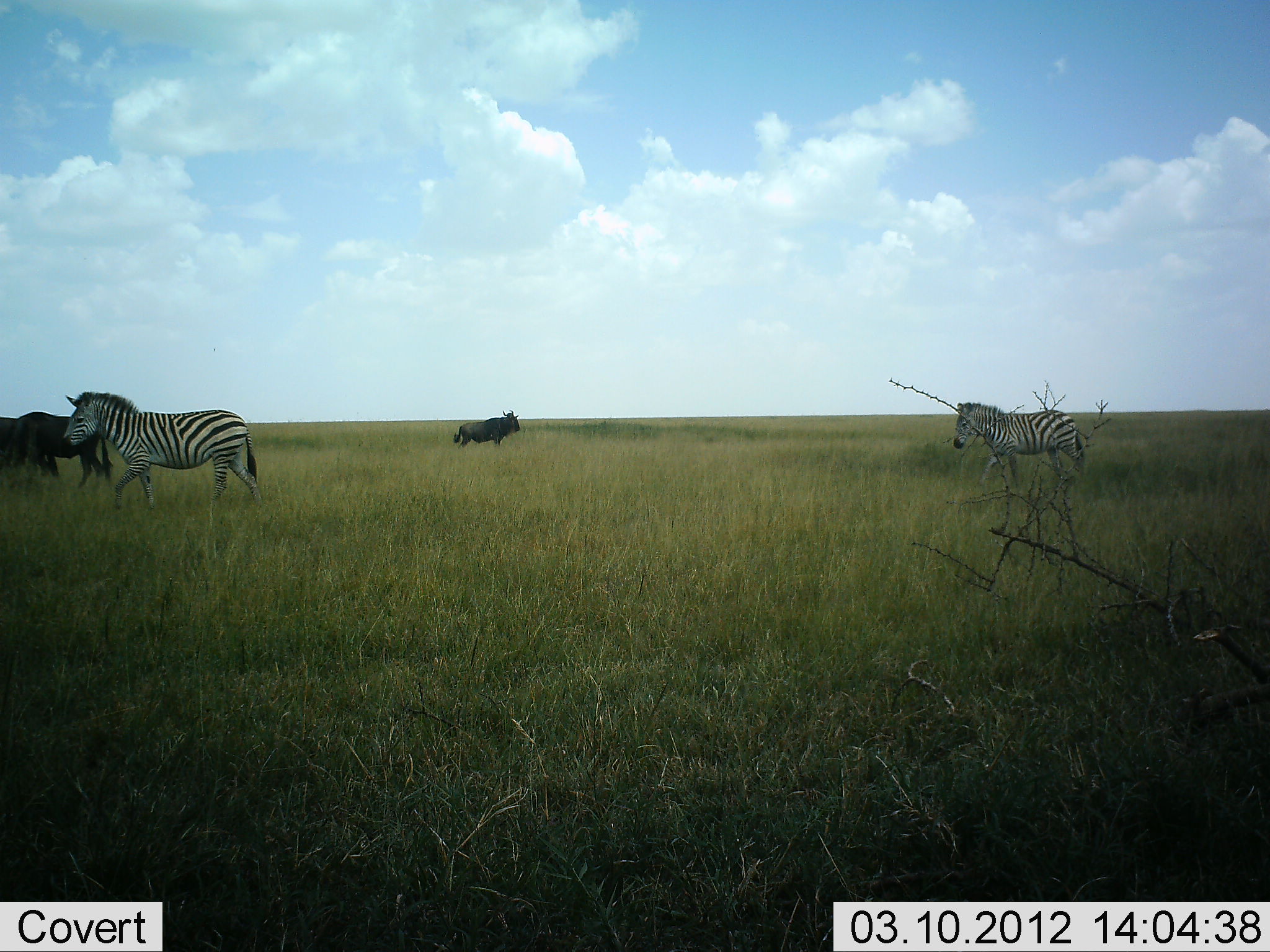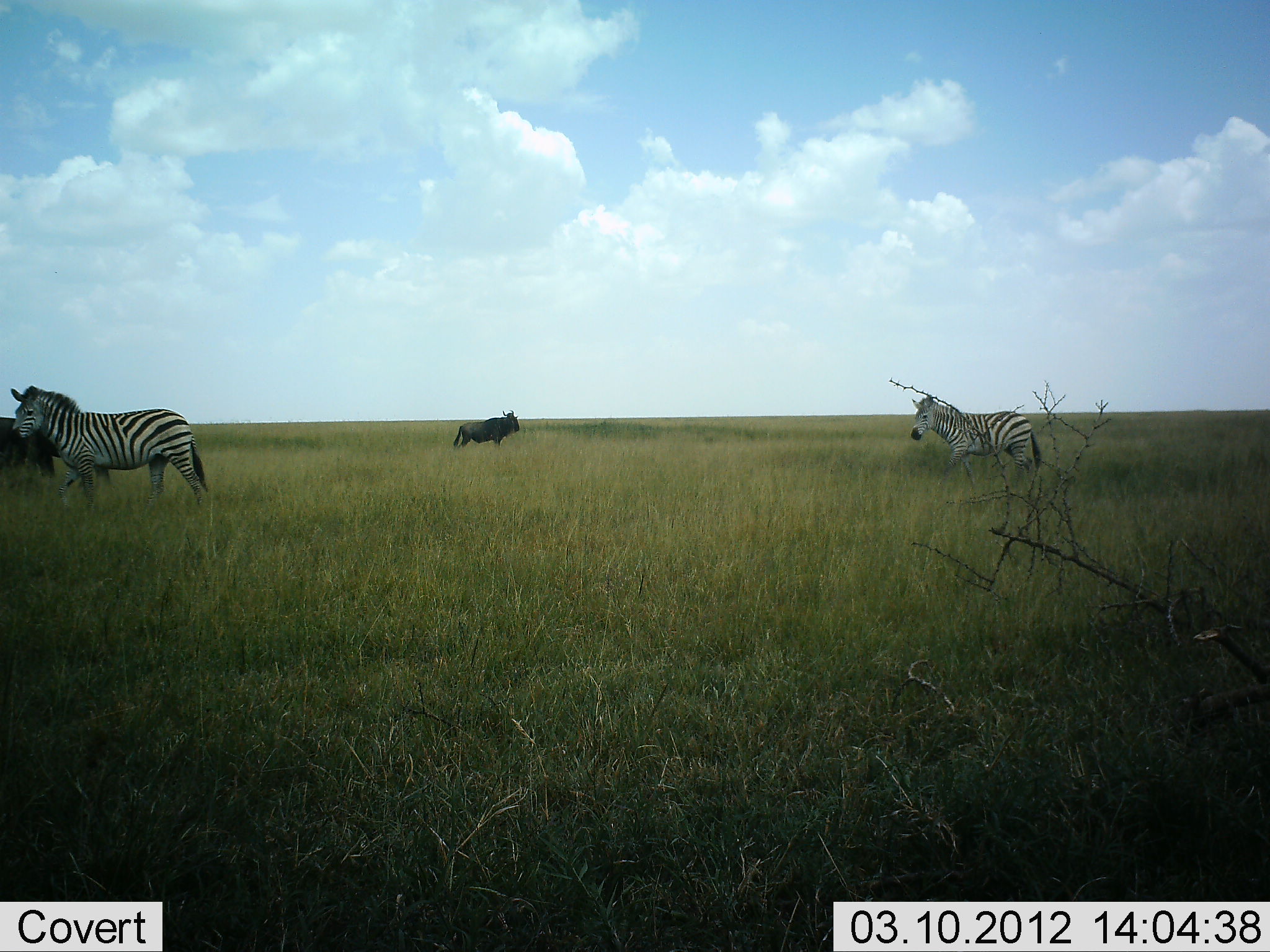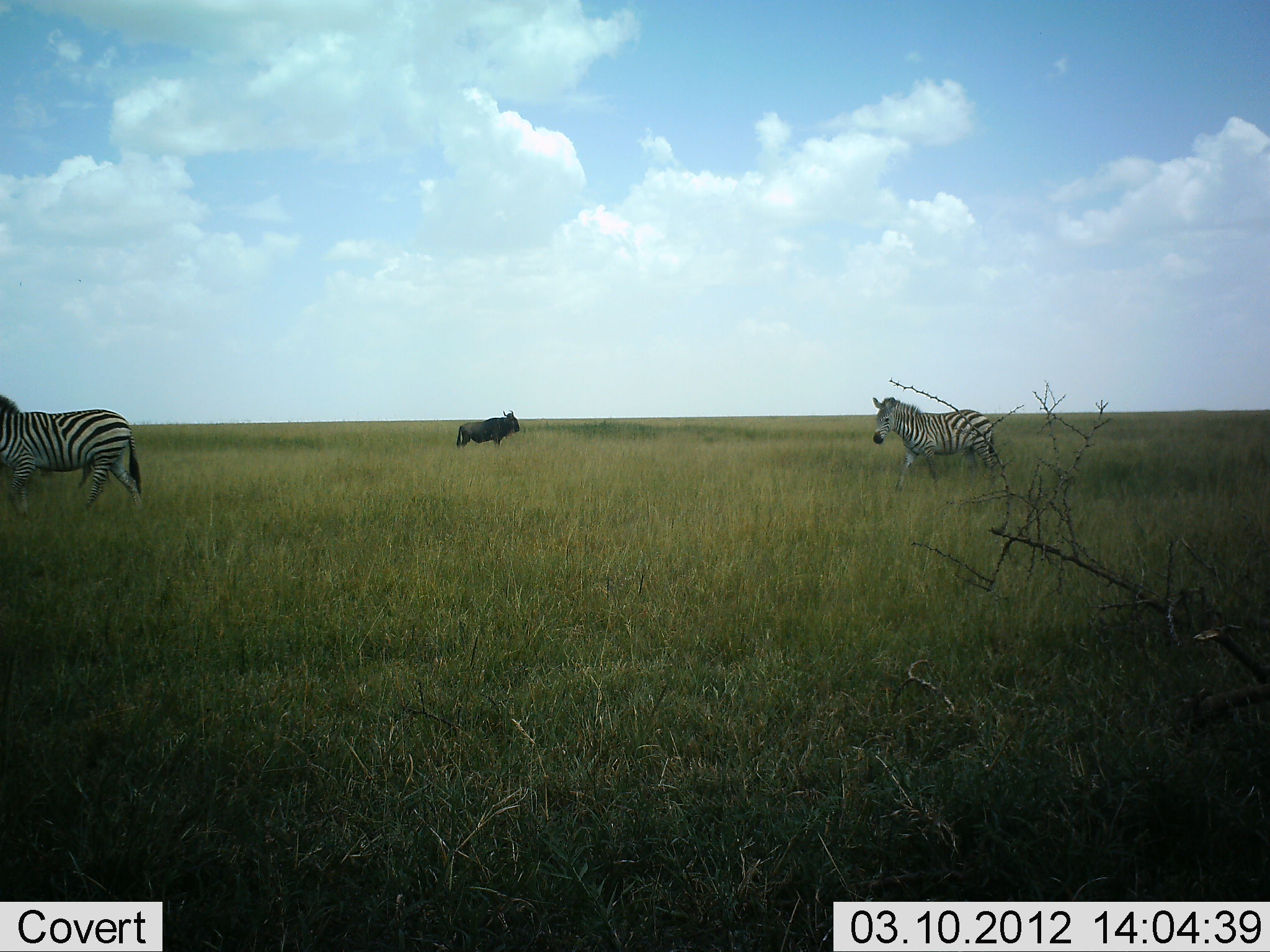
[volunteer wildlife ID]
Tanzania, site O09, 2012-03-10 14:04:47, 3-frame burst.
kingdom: Animalia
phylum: Chordata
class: Mammalia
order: Artiodactyla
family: Bovidae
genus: Connochaetes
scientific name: Connochaetes taurinus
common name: blue wildebeest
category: wildebeest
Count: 2.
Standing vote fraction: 88%.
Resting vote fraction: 0%.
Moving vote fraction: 24%.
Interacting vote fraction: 0%.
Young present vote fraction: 0%.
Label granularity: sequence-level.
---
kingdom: Animalia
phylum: Chordata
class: Mammalia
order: Perissodactyla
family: Equidae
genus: Equus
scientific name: Equus quagga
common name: plains zebra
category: zebra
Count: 2.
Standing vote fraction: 0%.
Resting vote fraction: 0%.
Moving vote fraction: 100%.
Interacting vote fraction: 0%.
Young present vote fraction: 0%.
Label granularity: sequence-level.